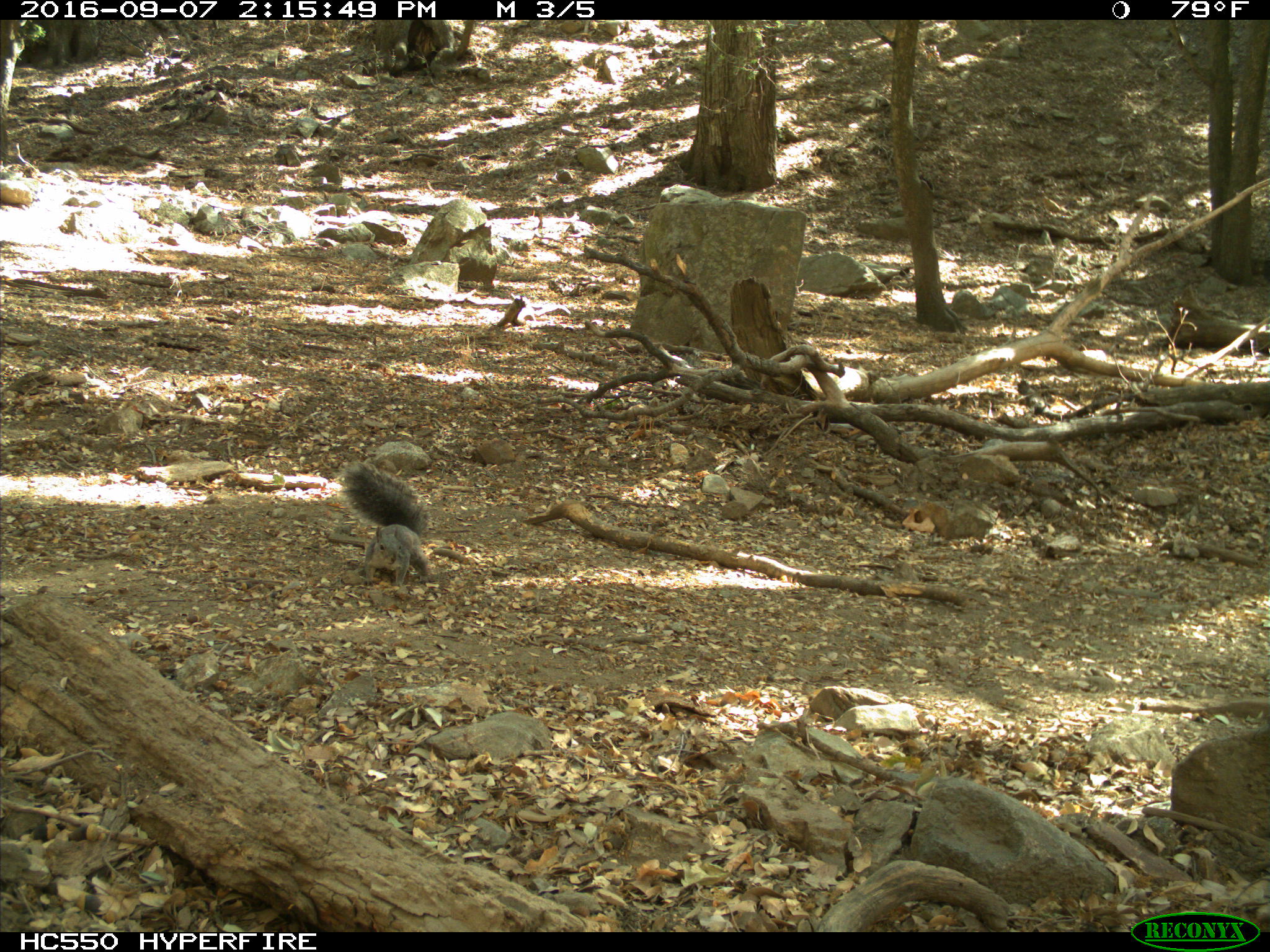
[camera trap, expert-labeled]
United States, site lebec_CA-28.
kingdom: Animalia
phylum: Chordata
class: Mammalia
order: Rodentia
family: Sciuridae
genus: Sciurus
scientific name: Sciurus carolinensis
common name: eastern gray squirrel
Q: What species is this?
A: Sciurus carolinensis (eastern gray squirrel).